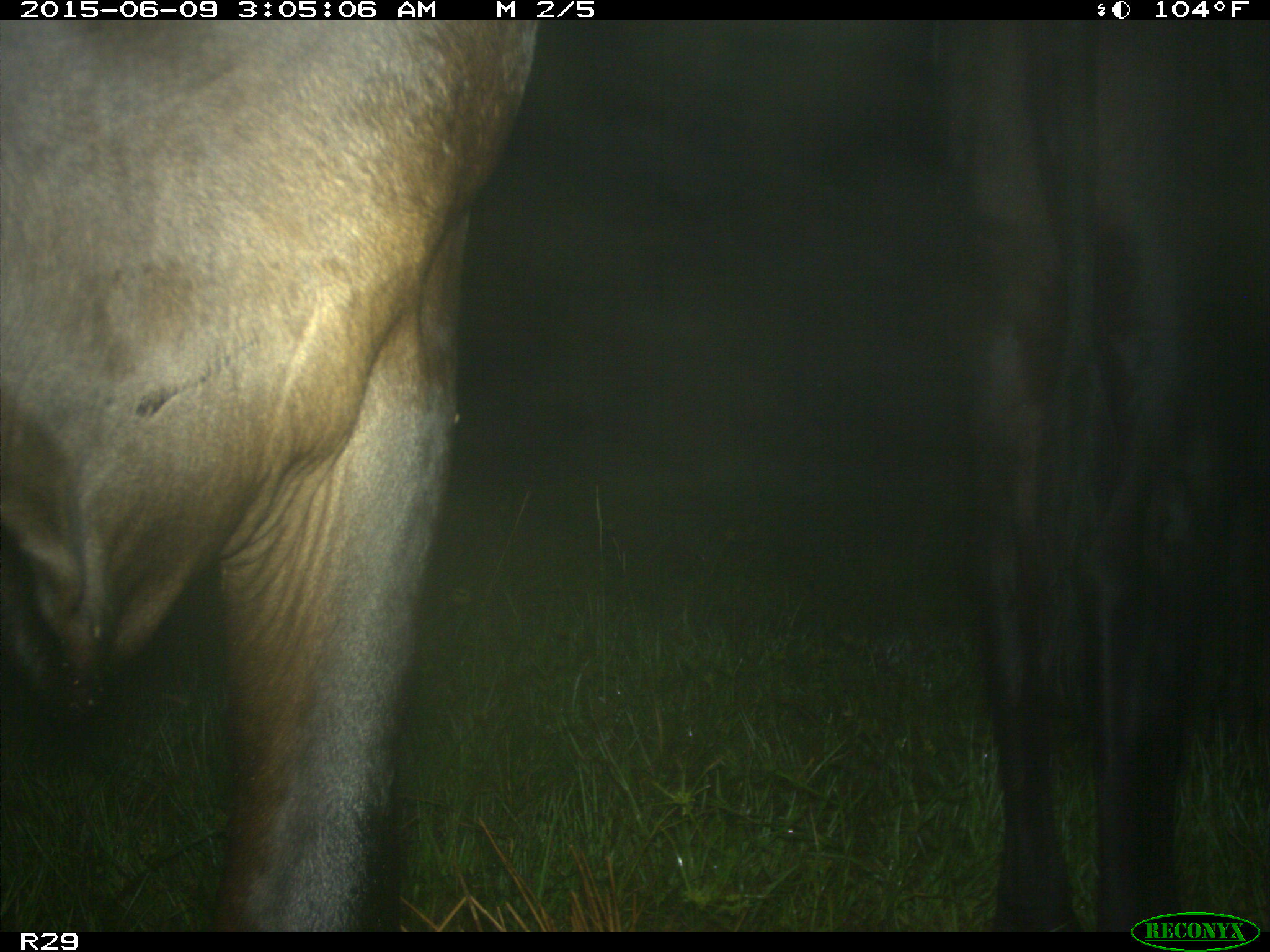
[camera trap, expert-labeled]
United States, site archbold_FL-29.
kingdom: Animalia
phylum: Chordata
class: Mammalia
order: Artiodactyla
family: Bovidae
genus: Bos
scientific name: Bos taurus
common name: domestic cow